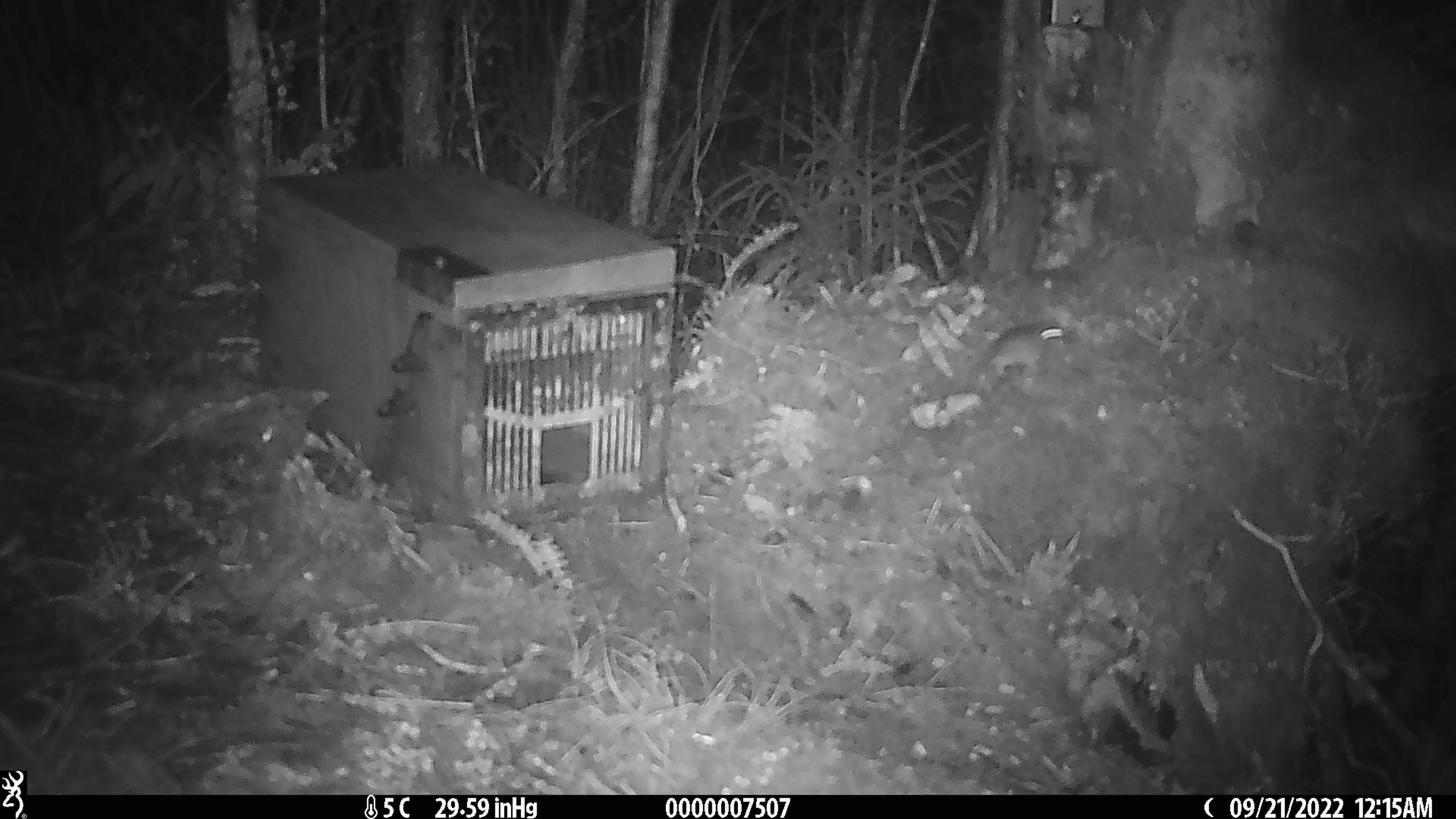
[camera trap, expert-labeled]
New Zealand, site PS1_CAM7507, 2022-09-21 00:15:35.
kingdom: Animalia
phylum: Chordata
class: Mammalia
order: Rodentia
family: Muridae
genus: Mus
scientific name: Mus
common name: mouse